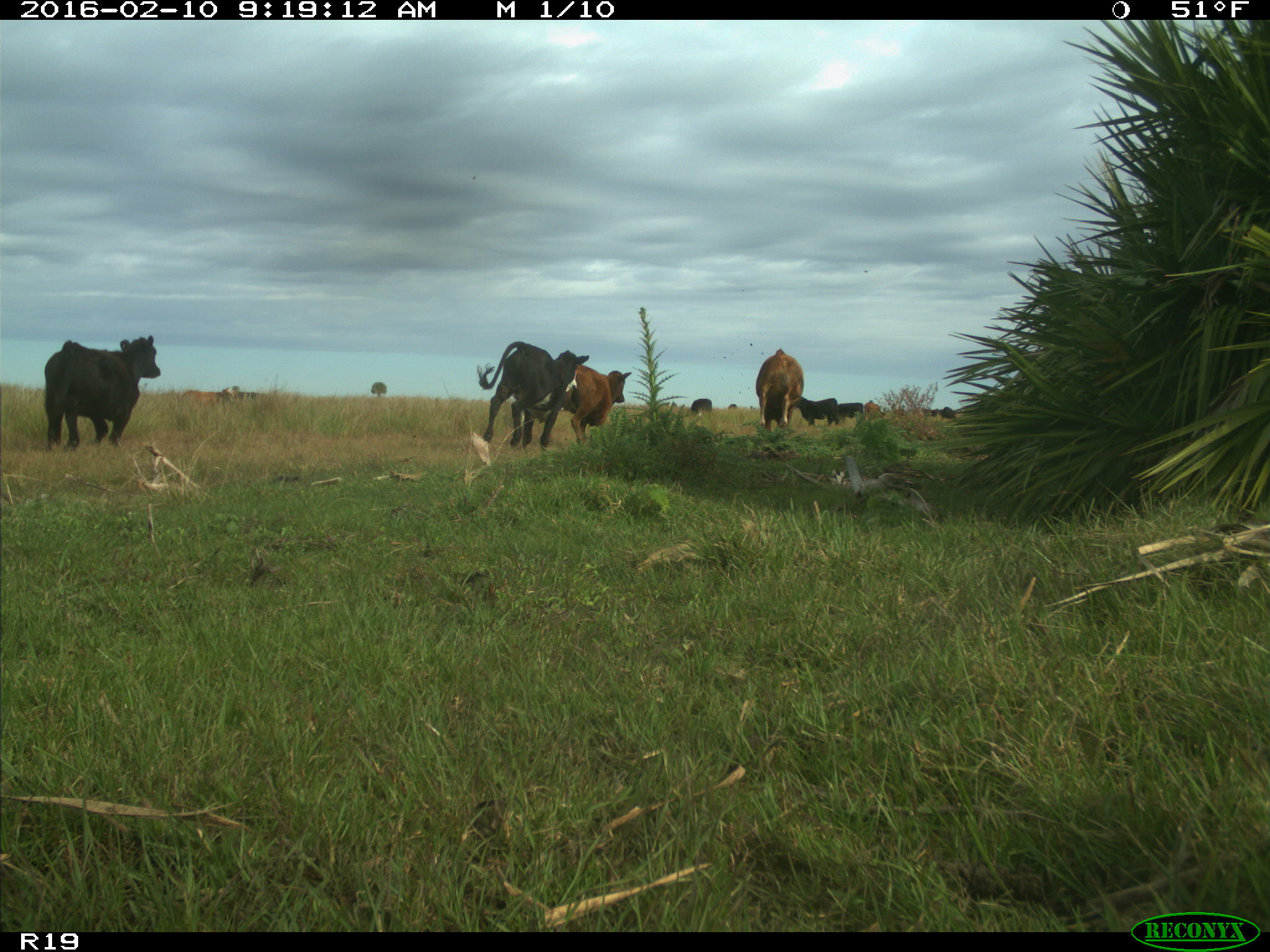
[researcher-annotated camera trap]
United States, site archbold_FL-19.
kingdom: Animalia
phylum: Chordata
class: Mammalia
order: Artiodactyla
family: Bovidae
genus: Bos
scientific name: Bos taurus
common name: domestic cow